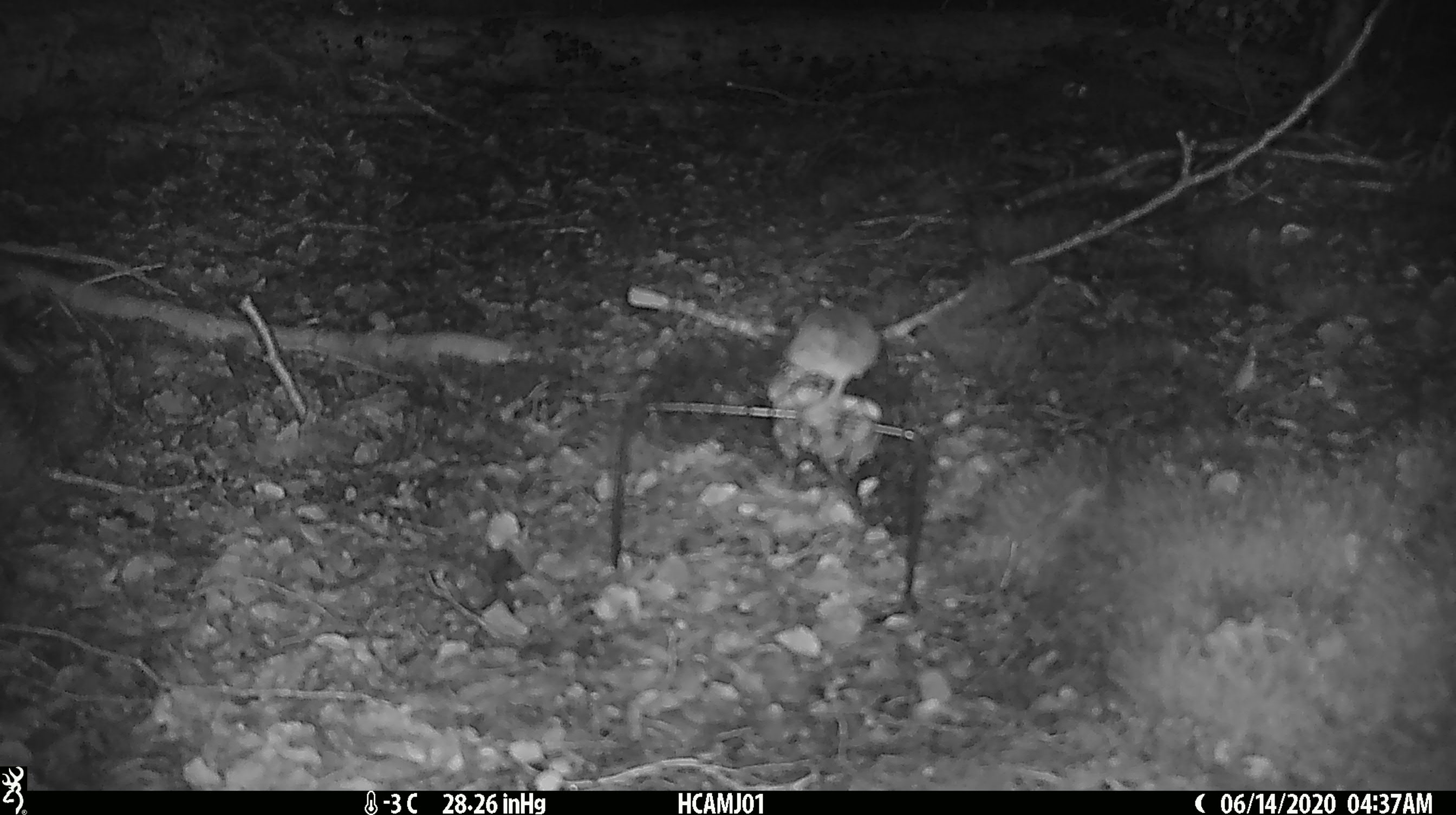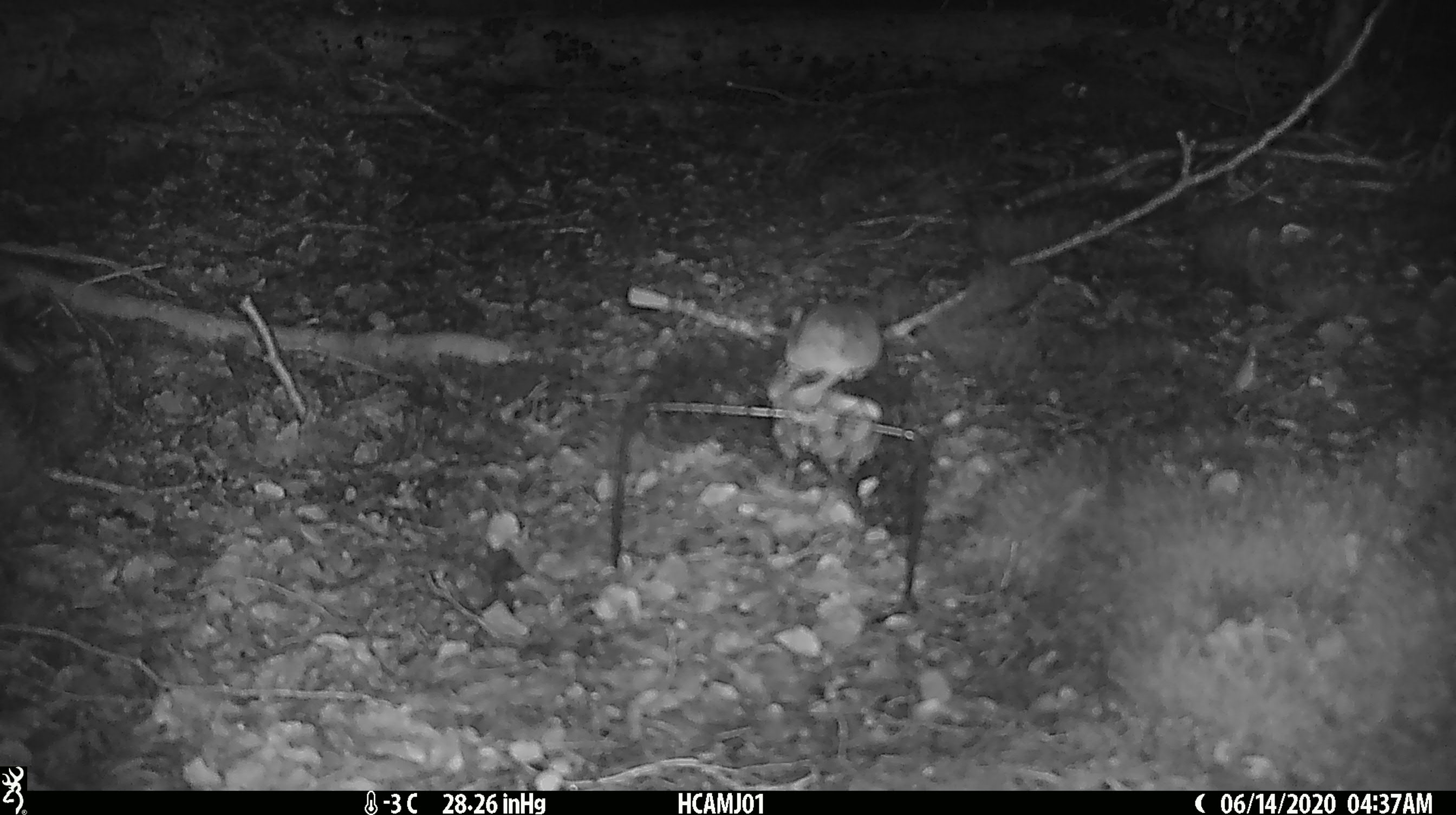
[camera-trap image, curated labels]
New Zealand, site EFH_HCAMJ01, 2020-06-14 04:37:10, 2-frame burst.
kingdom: Animalia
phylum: Chordata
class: Mammalia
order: Rodentia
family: Muridae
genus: Mus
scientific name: Mus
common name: mouse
Mouse (Mus).